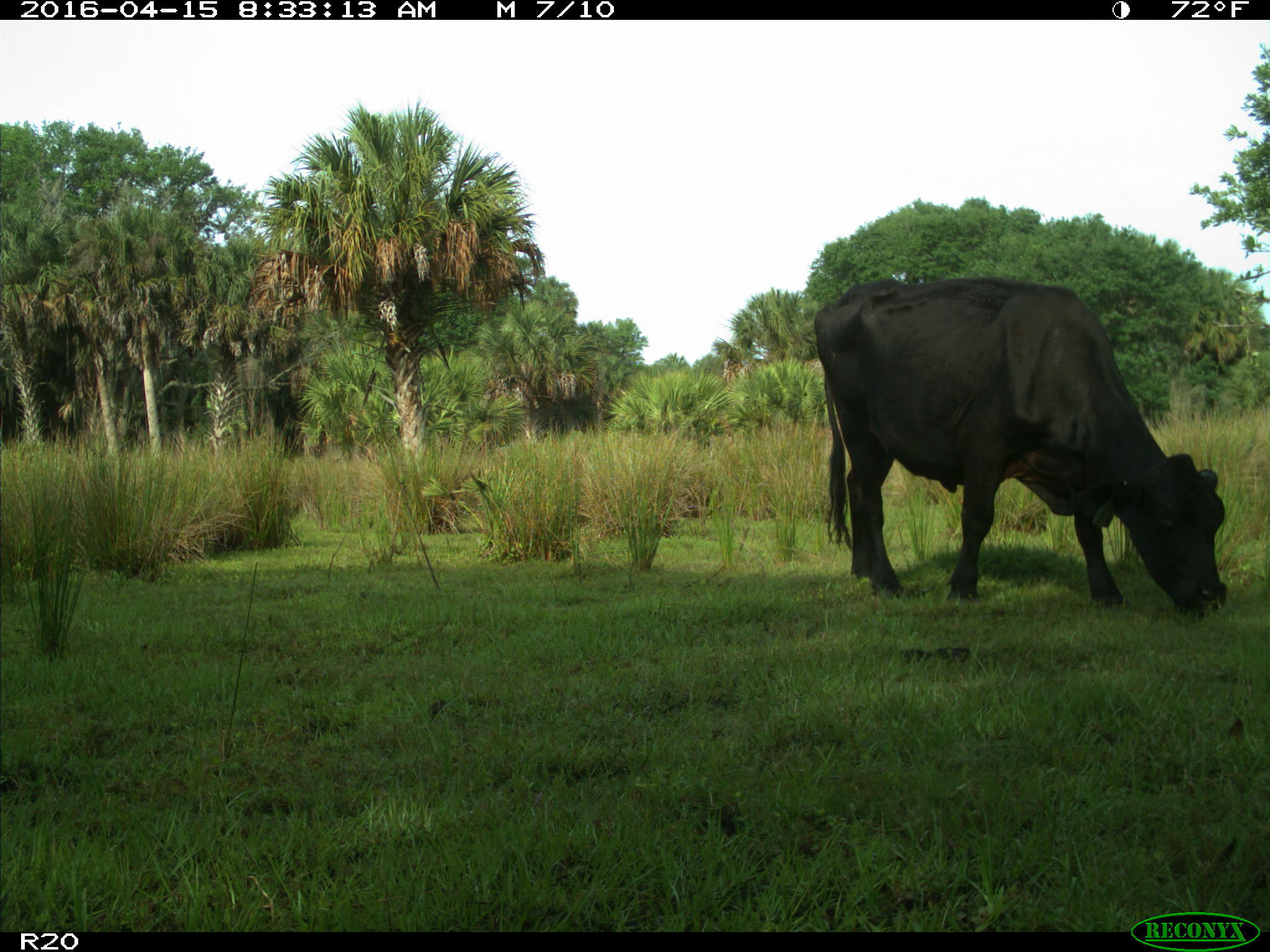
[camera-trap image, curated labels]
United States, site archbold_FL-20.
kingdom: Animalia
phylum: Chordata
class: Mammalia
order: Artiodactyla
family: Bovidae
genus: Bos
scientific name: Bos taurus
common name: domestic cow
Bos taurus (domestic cow).